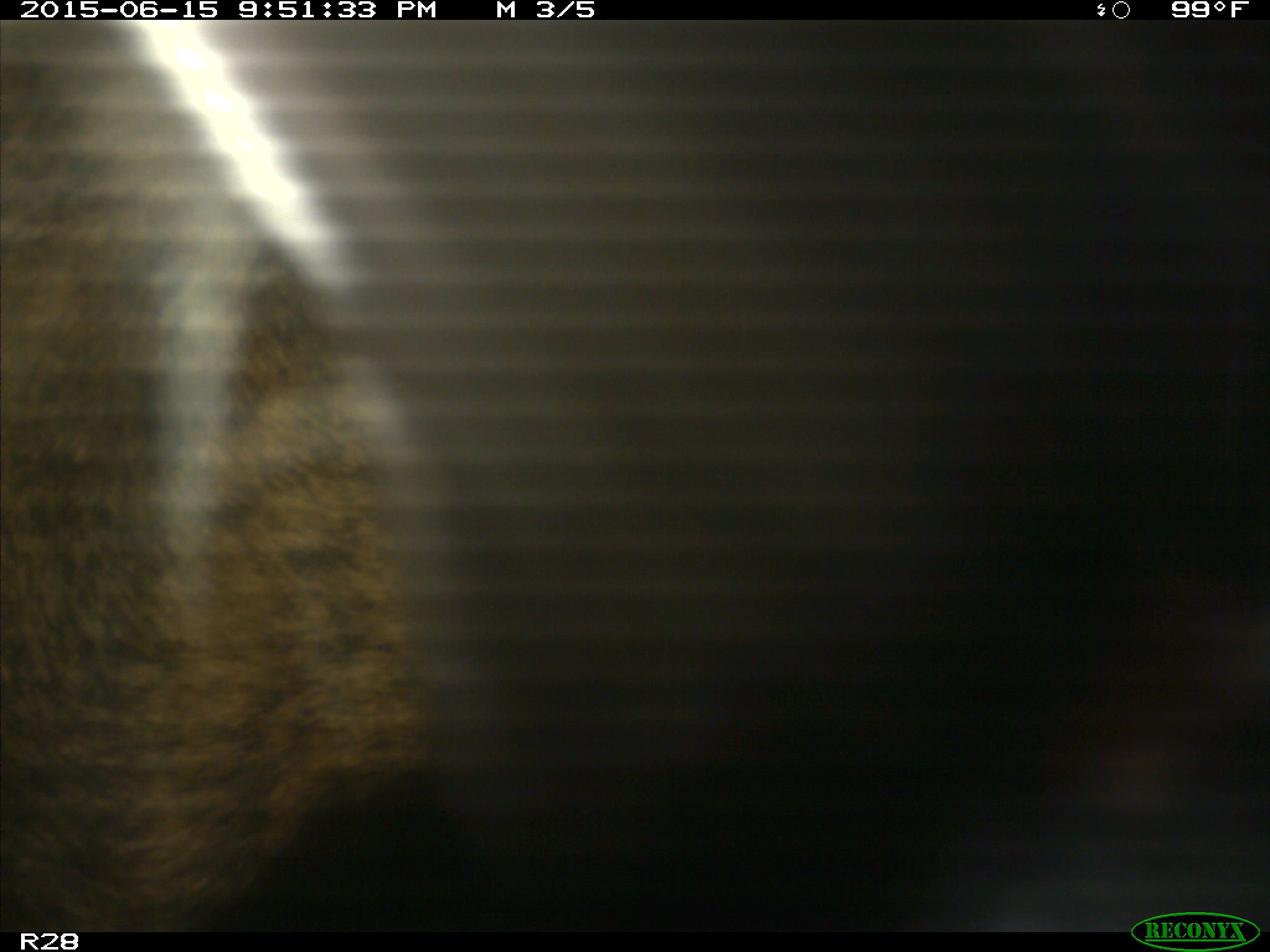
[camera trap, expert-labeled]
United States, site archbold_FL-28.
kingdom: Animalia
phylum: Chordata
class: Mammalia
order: Artiodactyla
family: Bovidae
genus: Bos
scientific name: Bos taurus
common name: domestic cow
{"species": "Bos taurus (domestic cow)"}